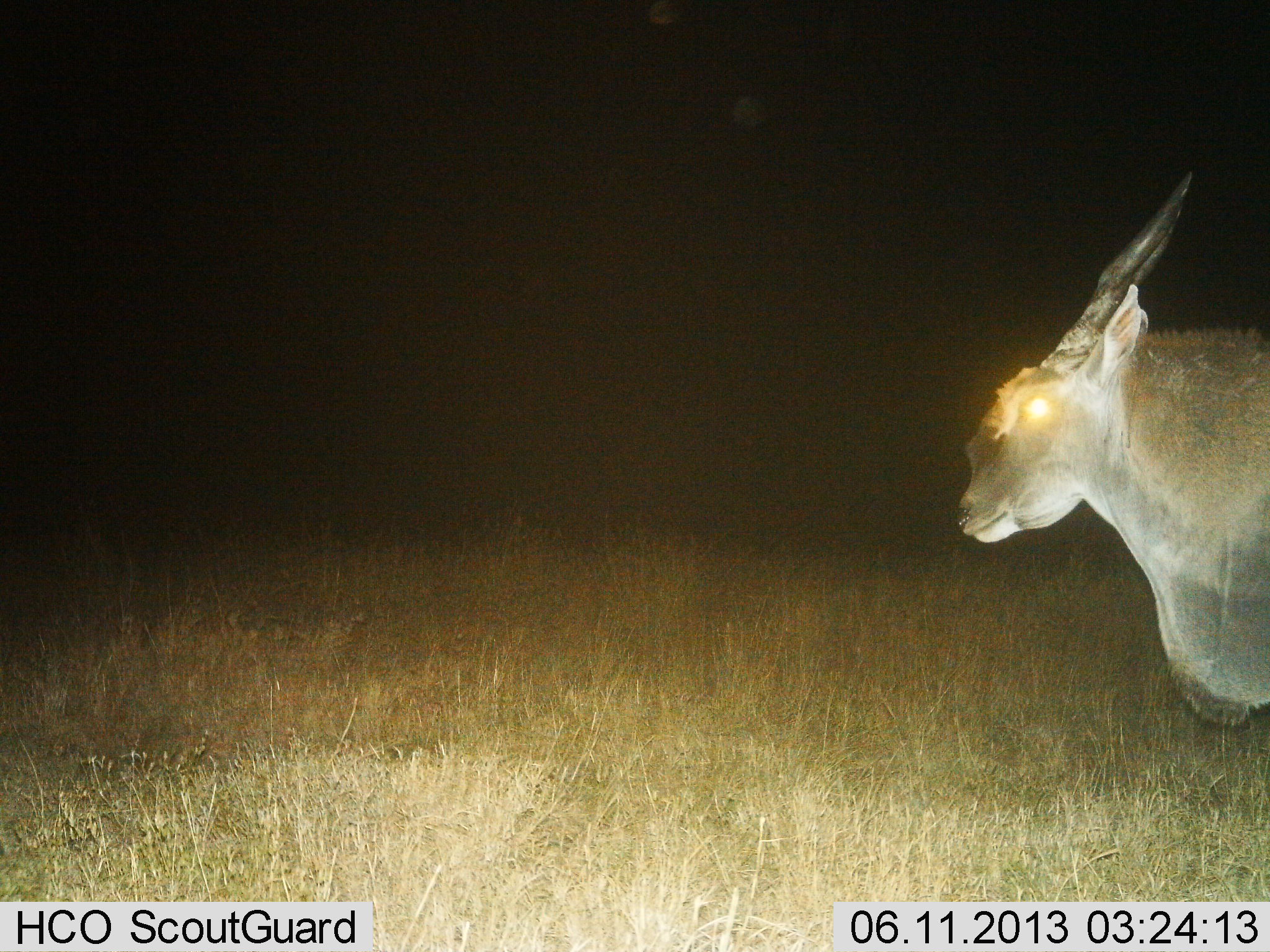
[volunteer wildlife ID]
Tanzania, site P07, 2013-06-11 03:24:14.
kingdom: Animalia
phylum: Chordata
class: Mammalia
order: Artiodactyla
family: Bovidae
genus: Tragelaphus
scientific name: Tragelaphus oryx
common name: eland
Eland (Tragelaphus oryx), count 1. Behavior (volunteer vote fractions): standing 85%, resting 0%, moving 18%, interacting 0%. Young present (vote fraction): 0%. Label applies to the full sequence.